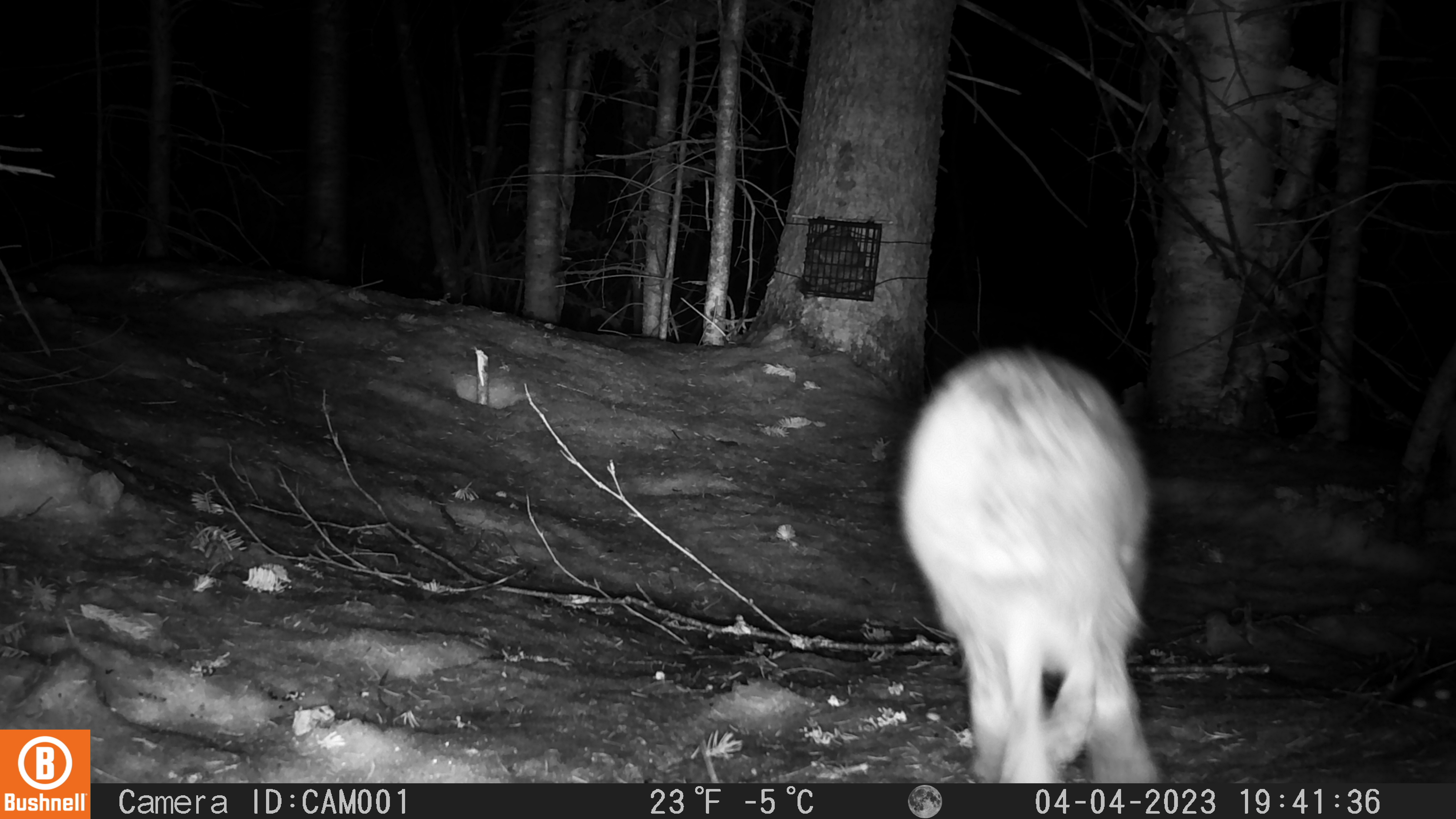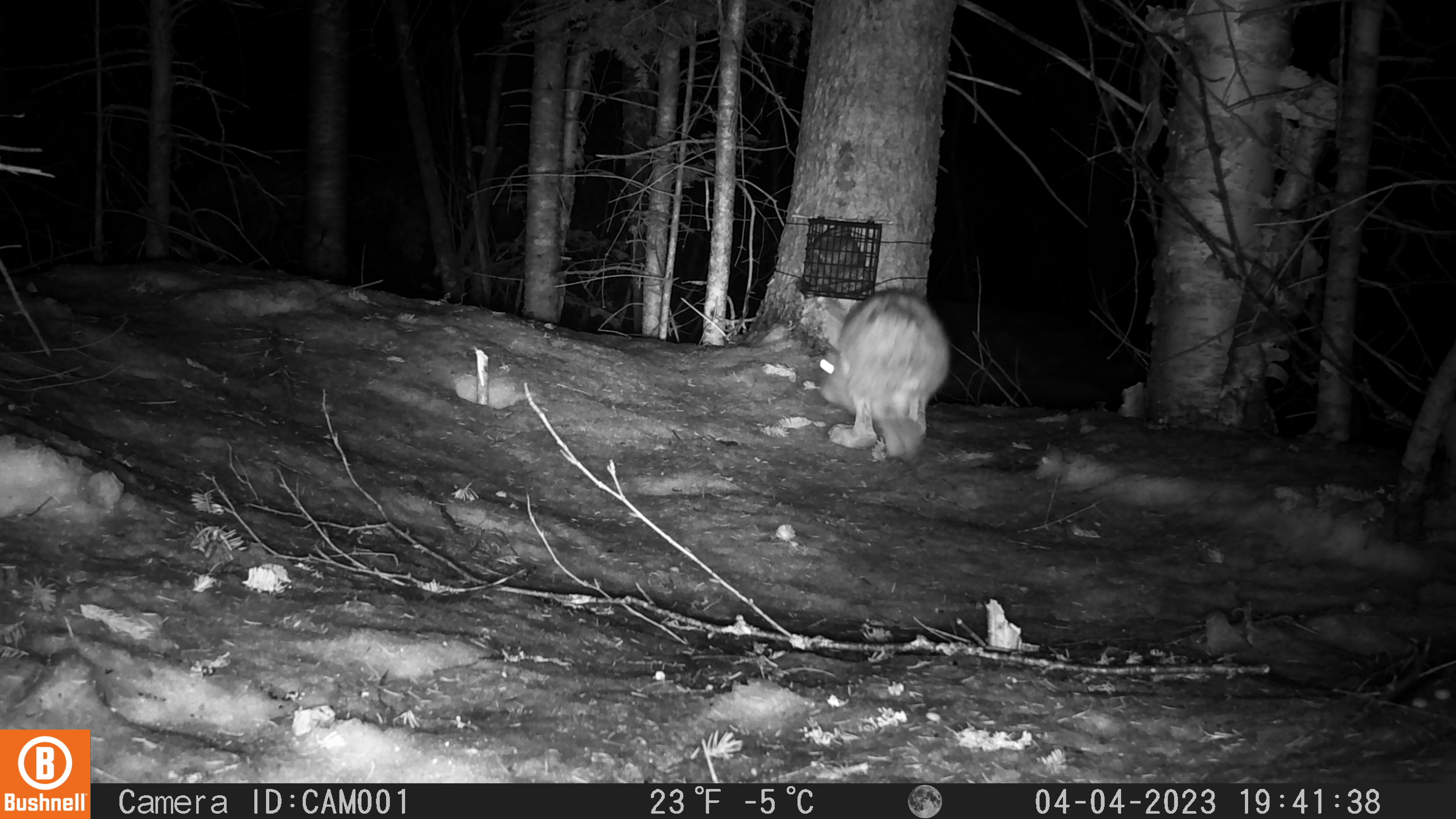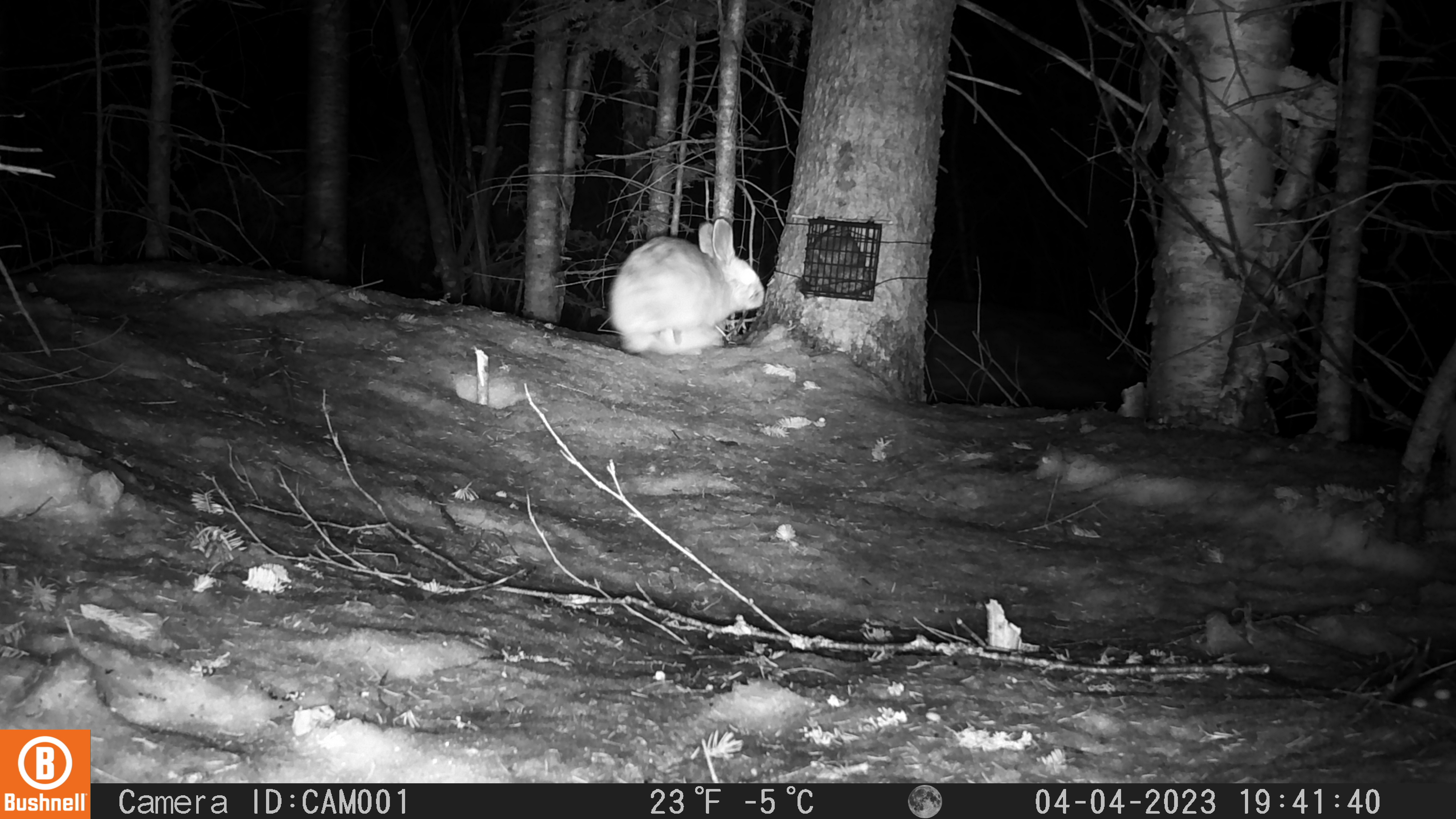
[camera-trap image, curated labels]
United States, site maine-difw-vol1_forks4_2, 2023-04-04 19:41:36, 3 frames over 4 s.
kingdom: Animalia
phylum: Chordata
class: Mammalia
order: Lagomorpha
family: Leporidae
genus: Lepus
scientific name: Lepus americanus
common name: snowshoe hare